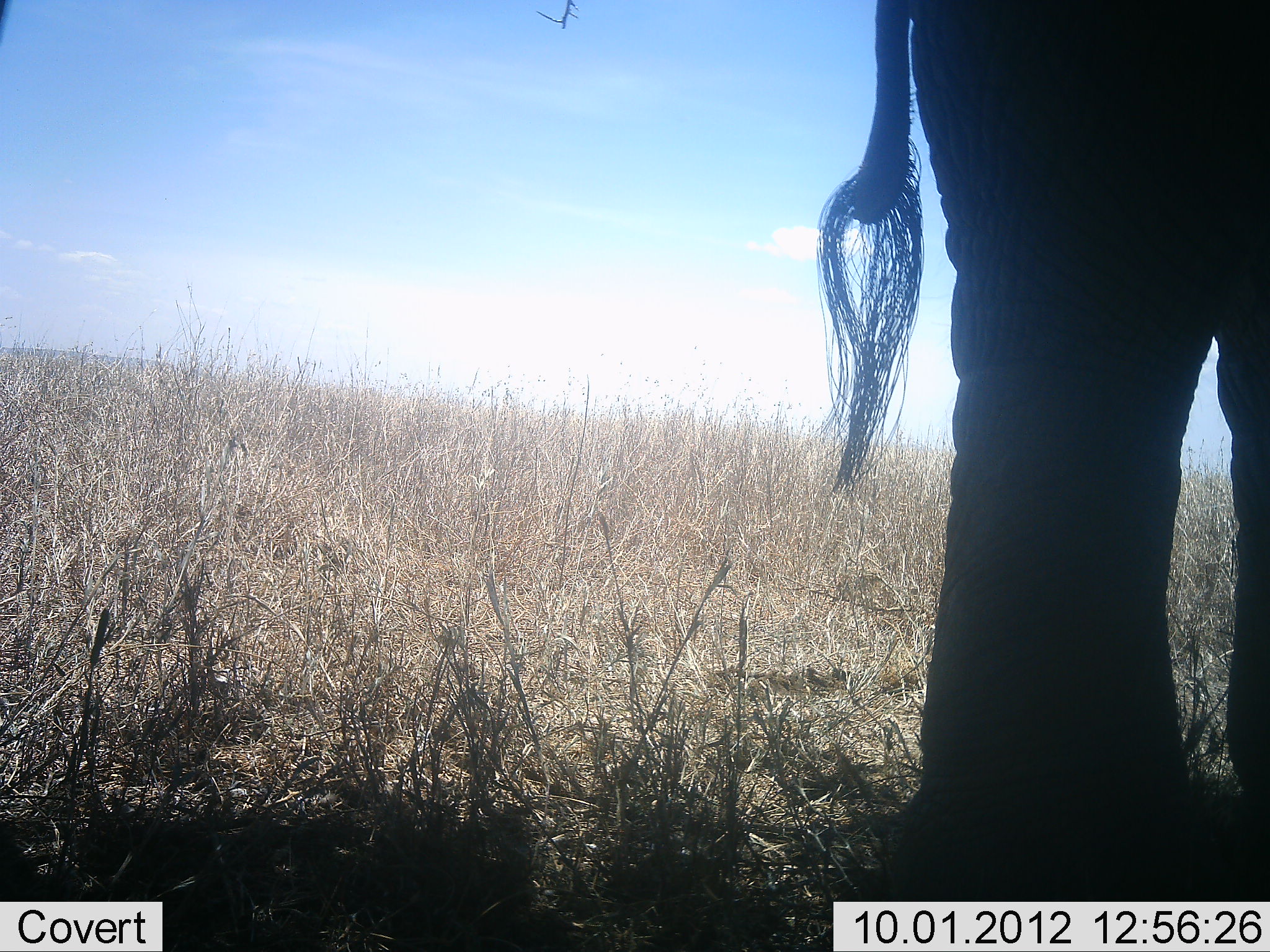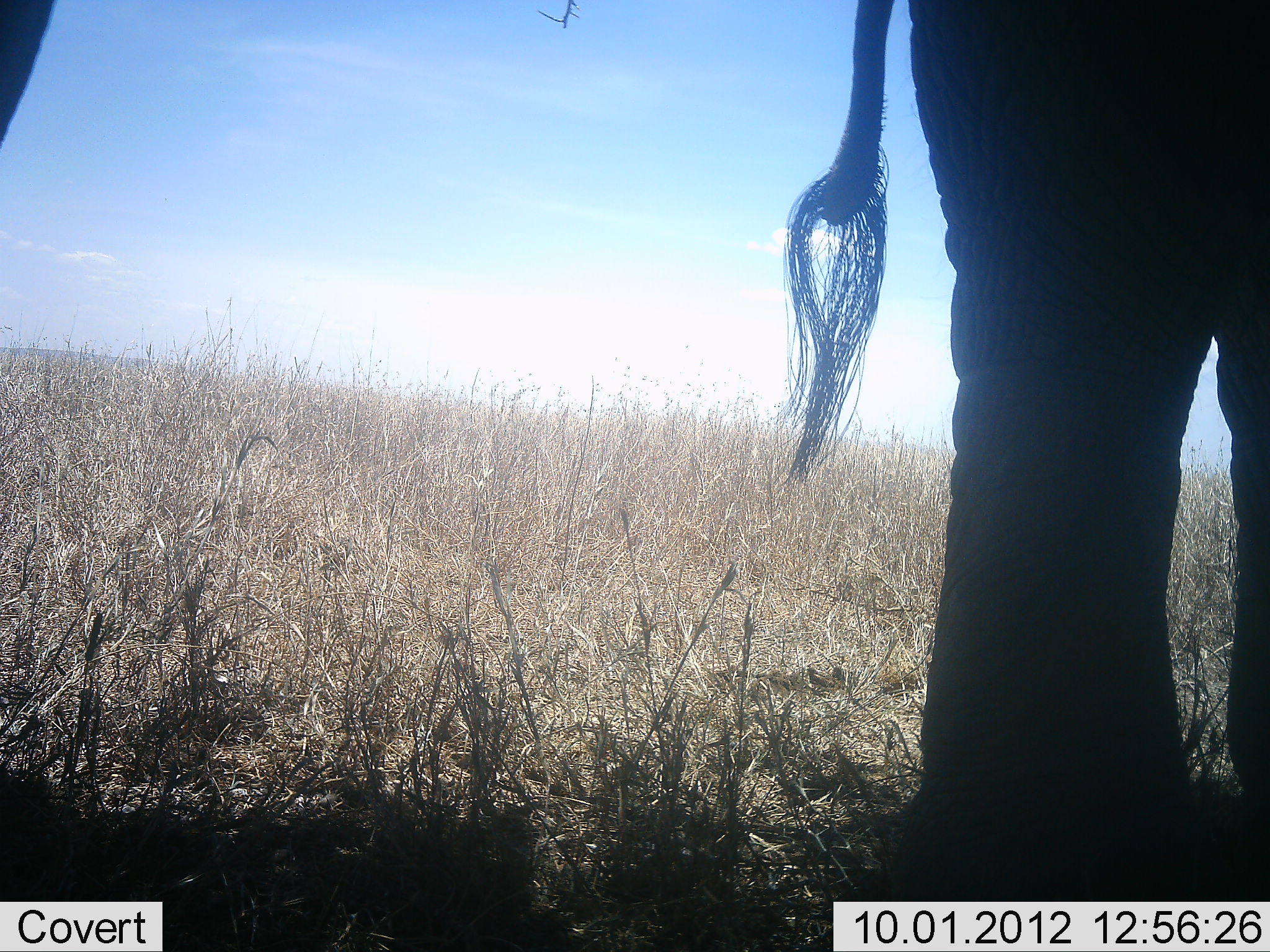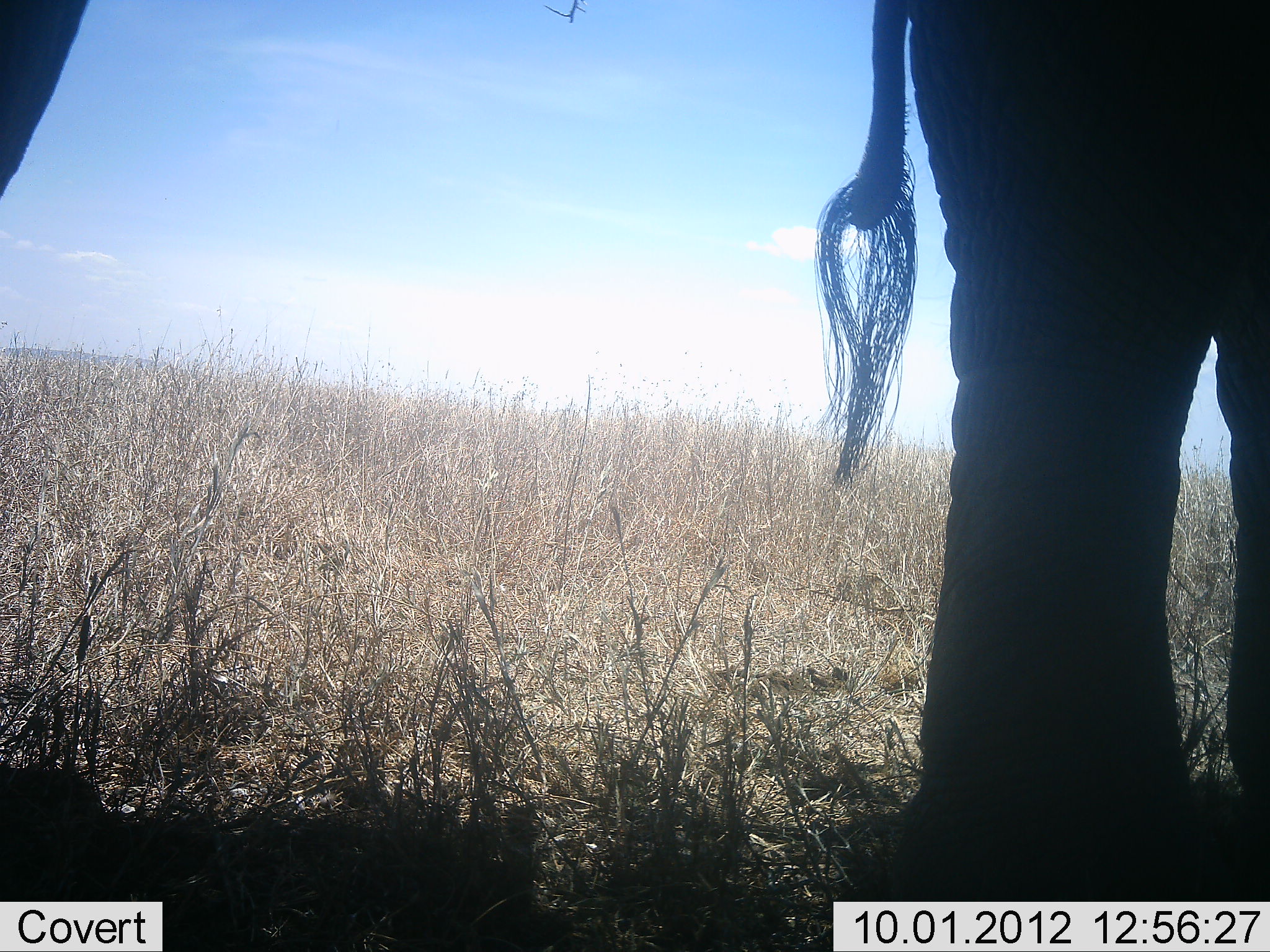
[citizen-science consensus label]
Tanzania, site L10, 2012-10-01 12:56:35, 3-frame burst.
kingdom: Animalia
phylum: Chordata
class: Mammalia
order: Proboscidea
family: Elephantidae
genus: Loxodonta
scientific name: Loxodonta africana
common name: african bush elephant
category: elephant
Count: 2.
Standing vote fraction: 90%.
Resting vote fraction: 0%.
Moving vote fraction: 10%.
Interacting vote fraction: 0%.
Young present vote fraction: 0%.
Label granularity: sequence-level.